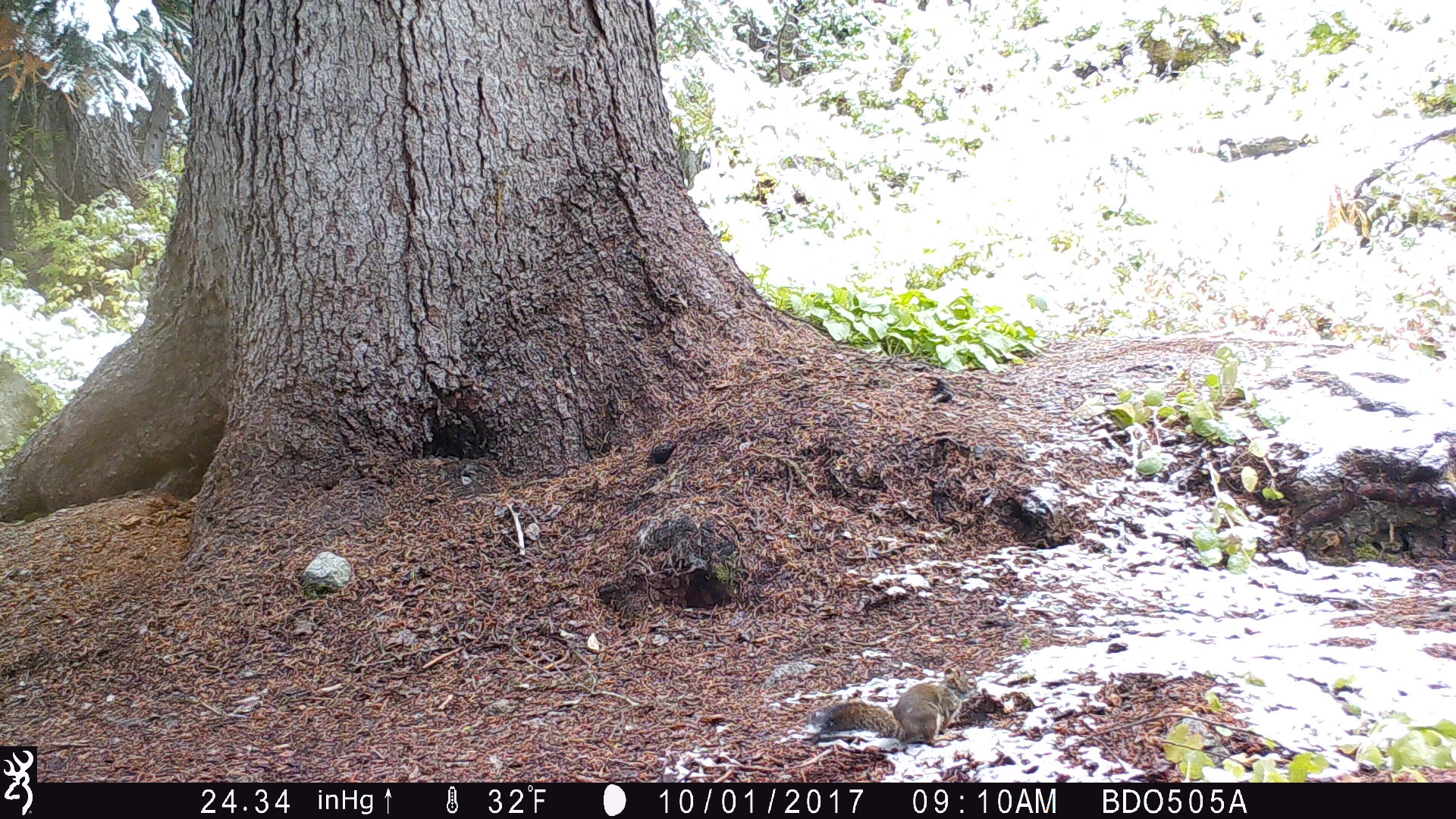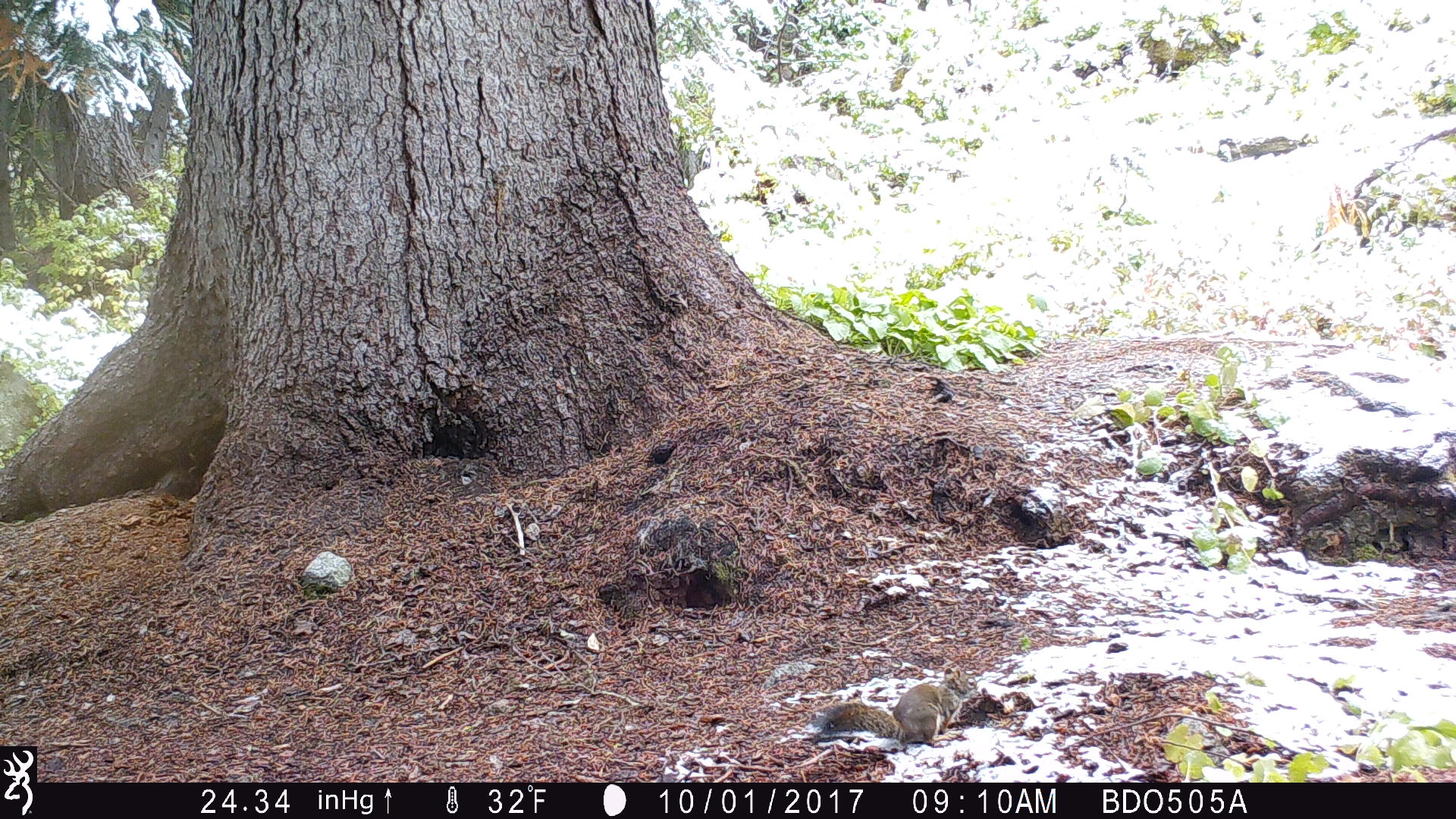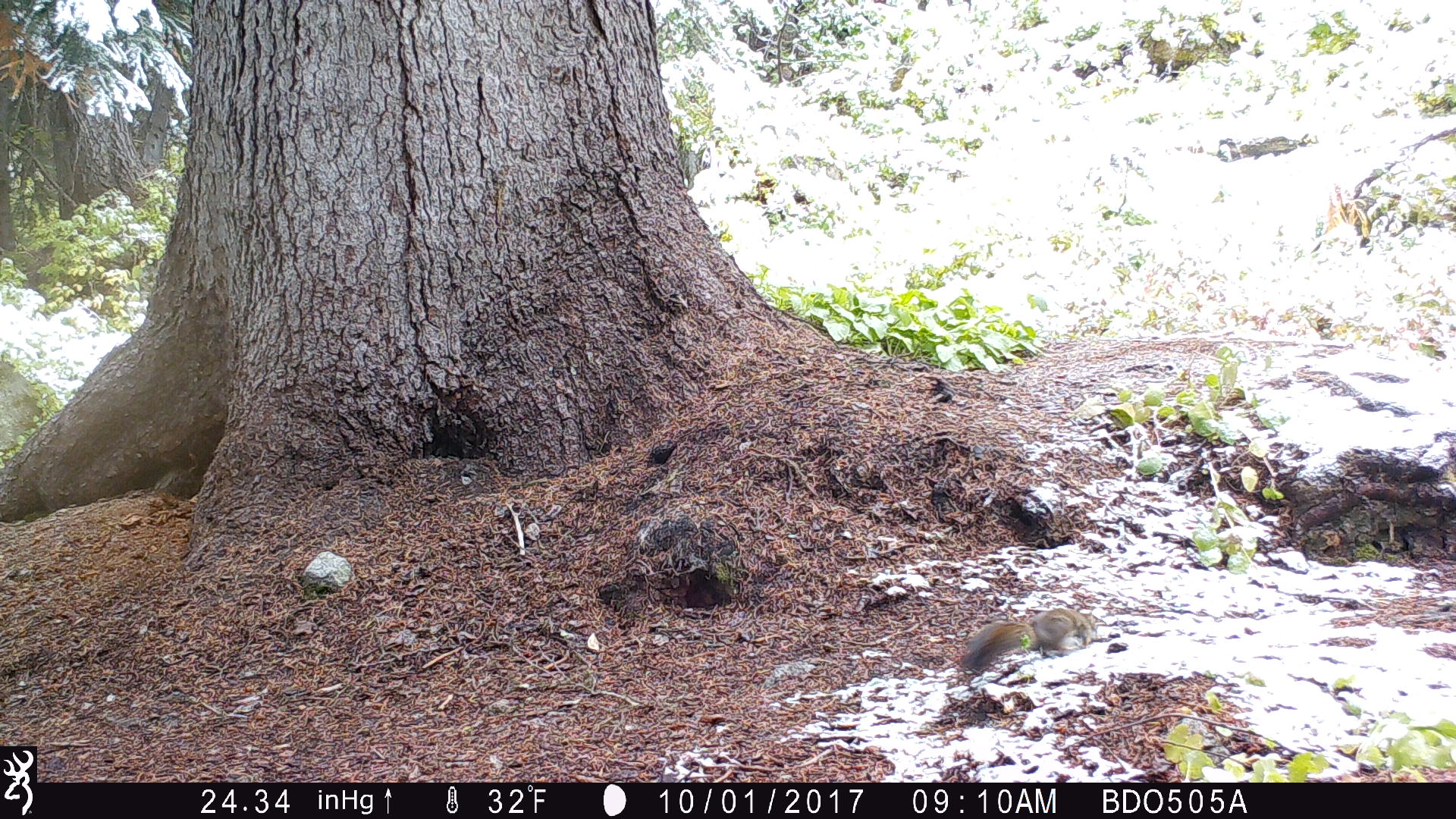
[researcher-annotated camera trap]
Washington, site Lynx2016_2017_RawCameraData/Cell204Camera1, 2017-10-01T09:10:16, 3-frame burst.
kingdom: Animalia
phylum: Chordata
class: Mammalia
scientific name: Mammalia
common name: small mammal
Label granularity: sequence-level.